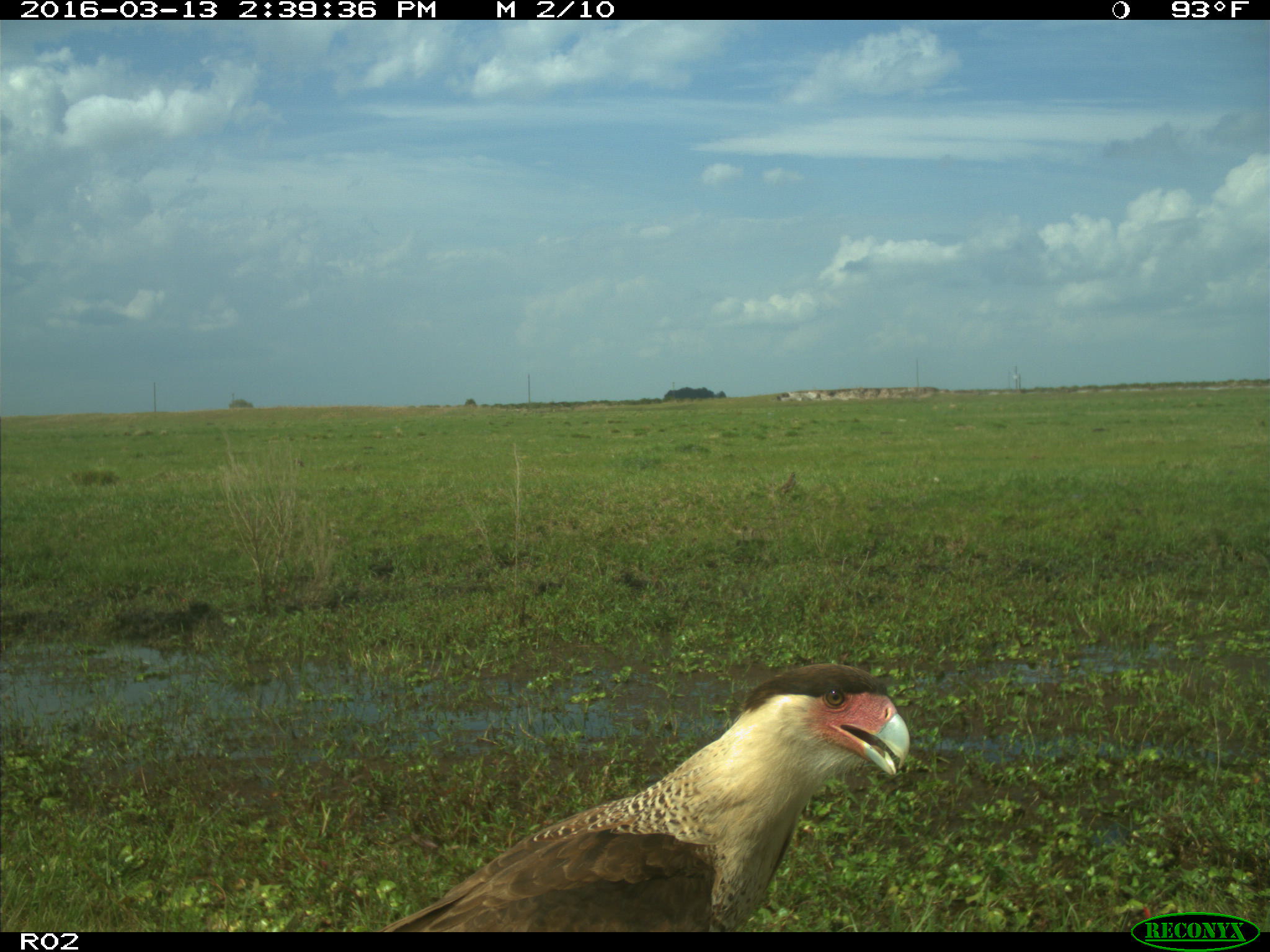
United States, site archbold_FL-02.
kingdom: Animalia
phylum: Chordata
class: Aves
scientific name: Aves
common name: birds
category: unidentified bird